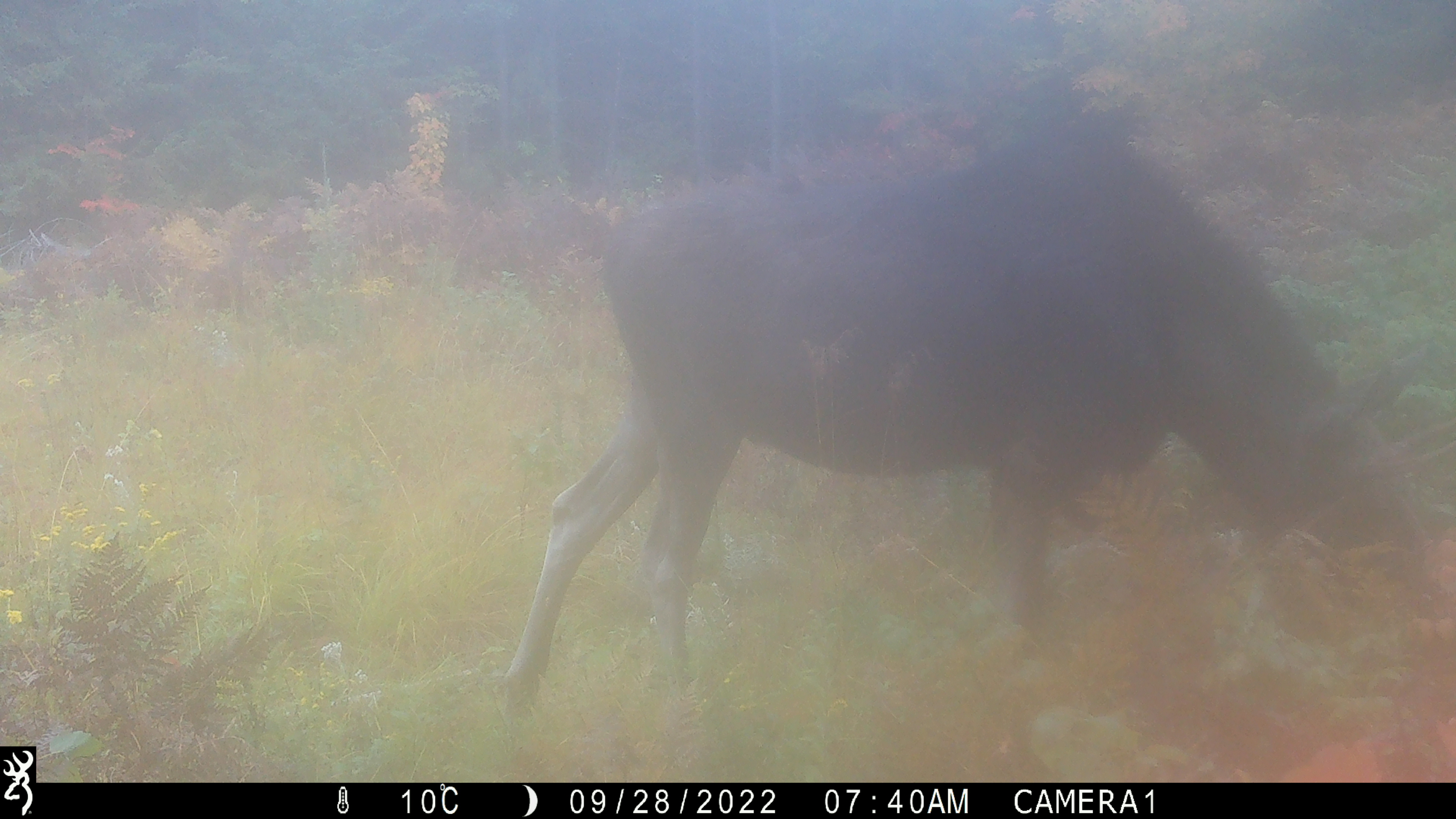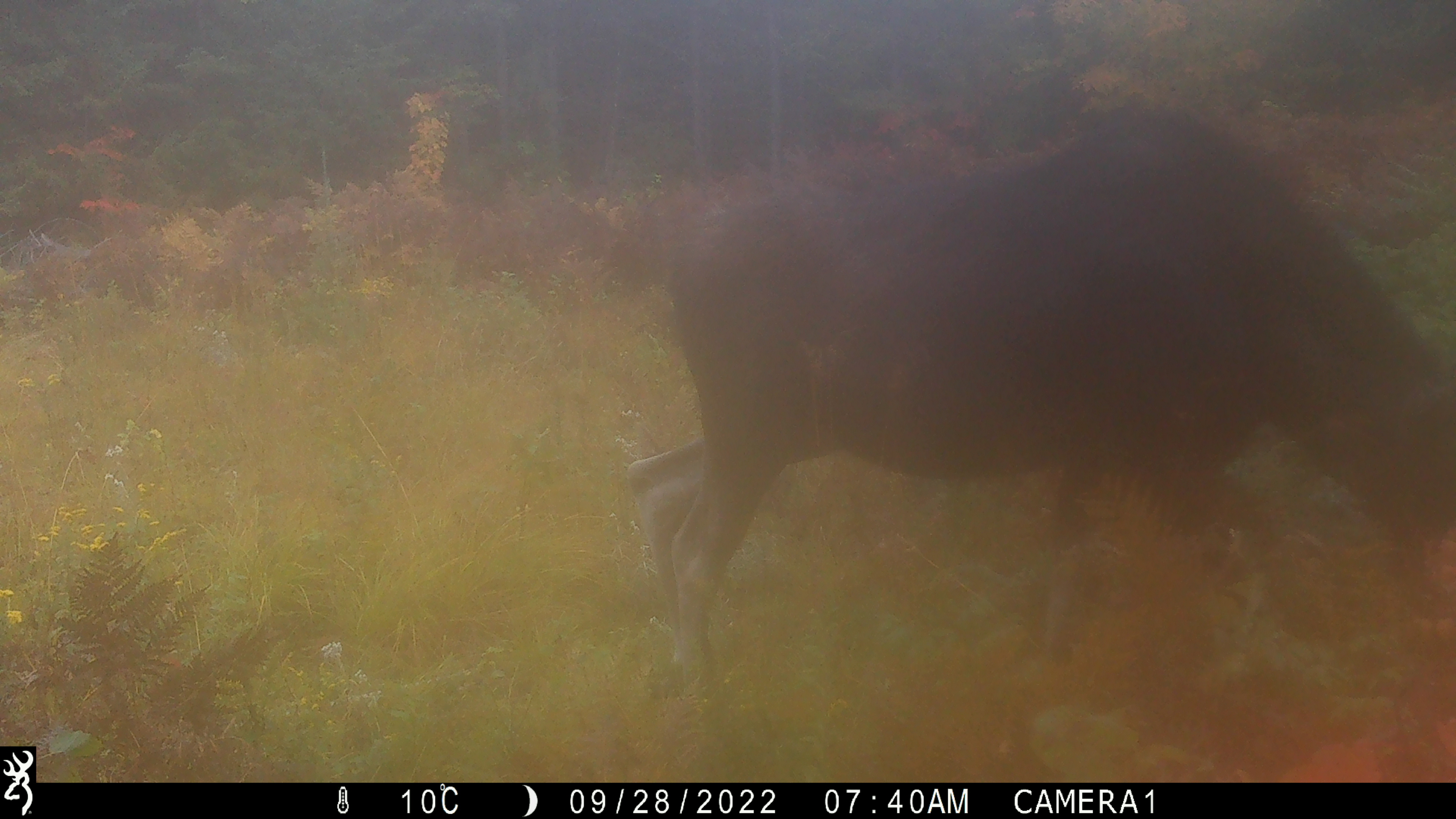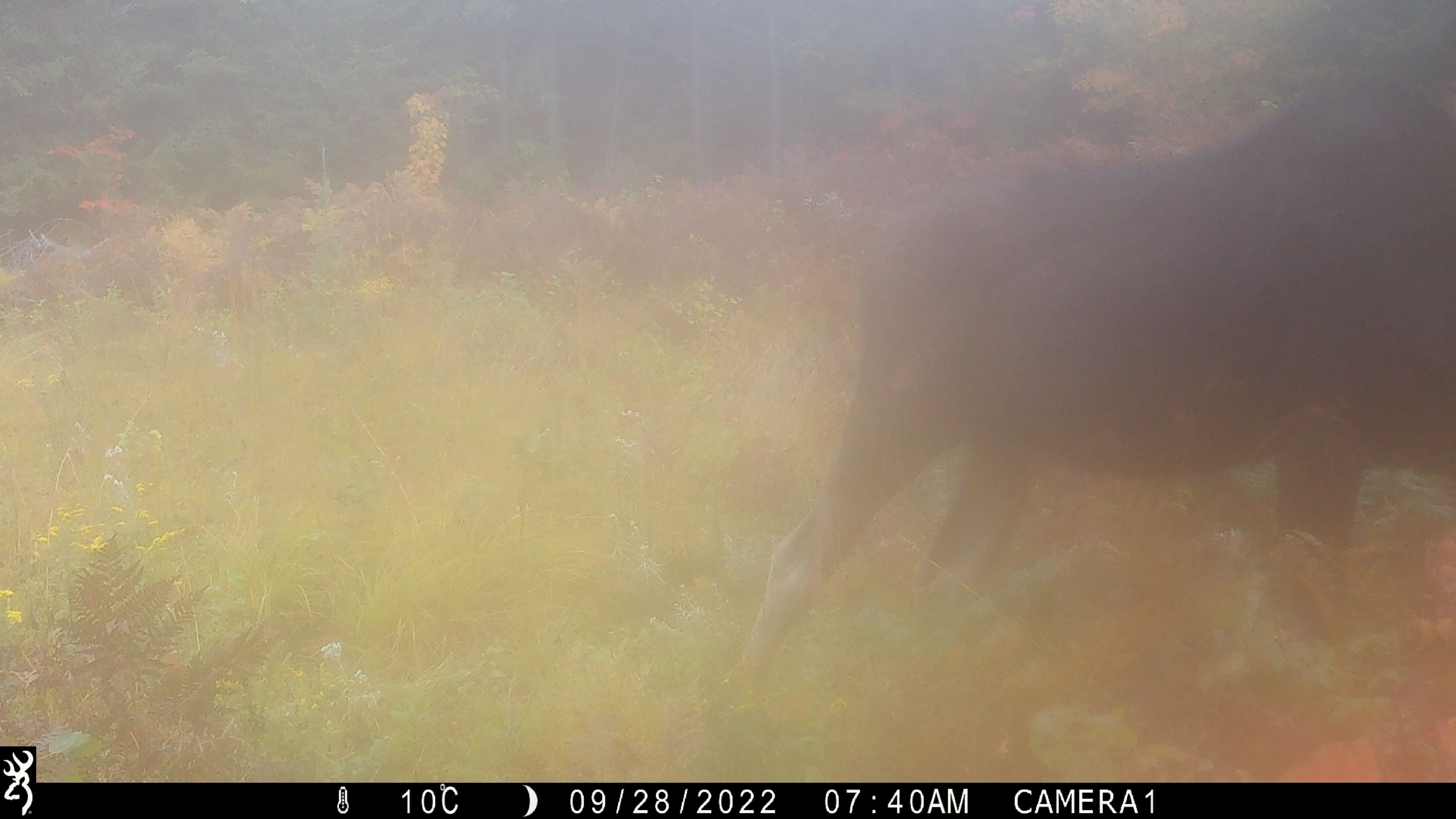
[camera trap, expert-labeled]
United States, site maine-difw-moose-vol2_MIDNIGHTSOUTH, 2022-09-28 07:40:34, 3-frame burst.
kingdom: Animalia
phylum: Chordata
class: Mammalia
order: Artiodactyla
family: Cervidae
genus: Alces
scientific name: Alces alces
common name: moose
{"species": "moose (Alces alces)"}